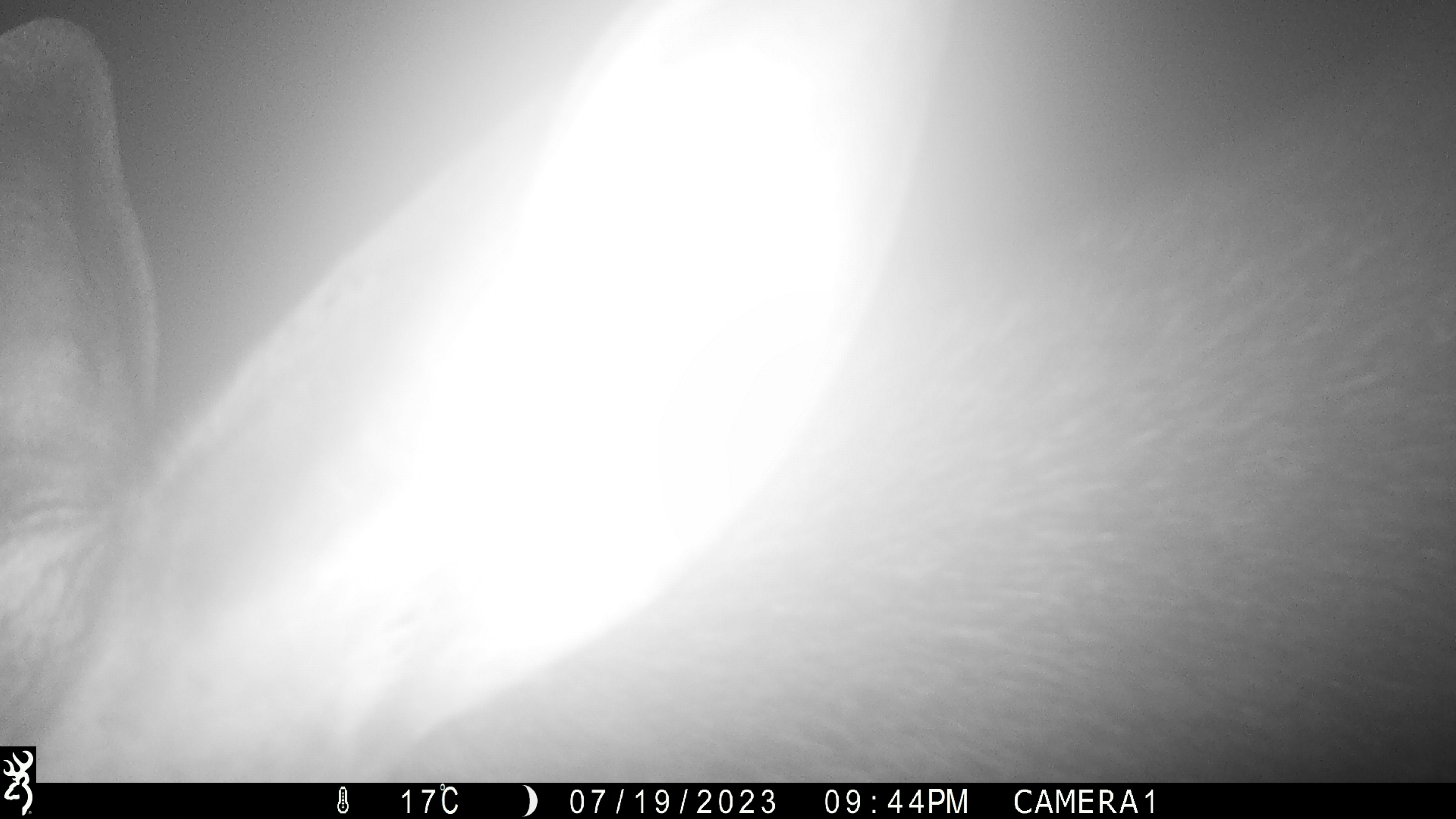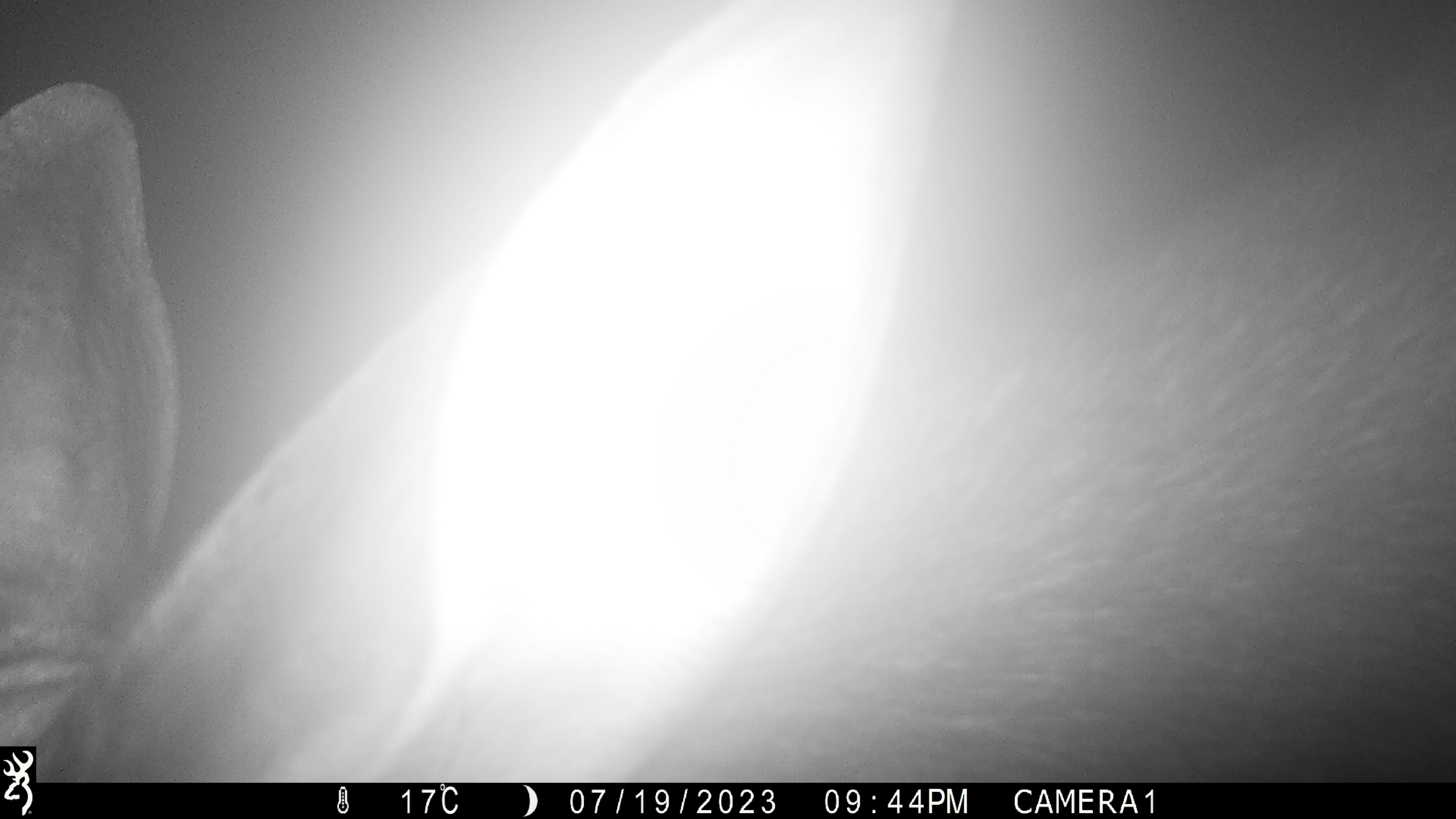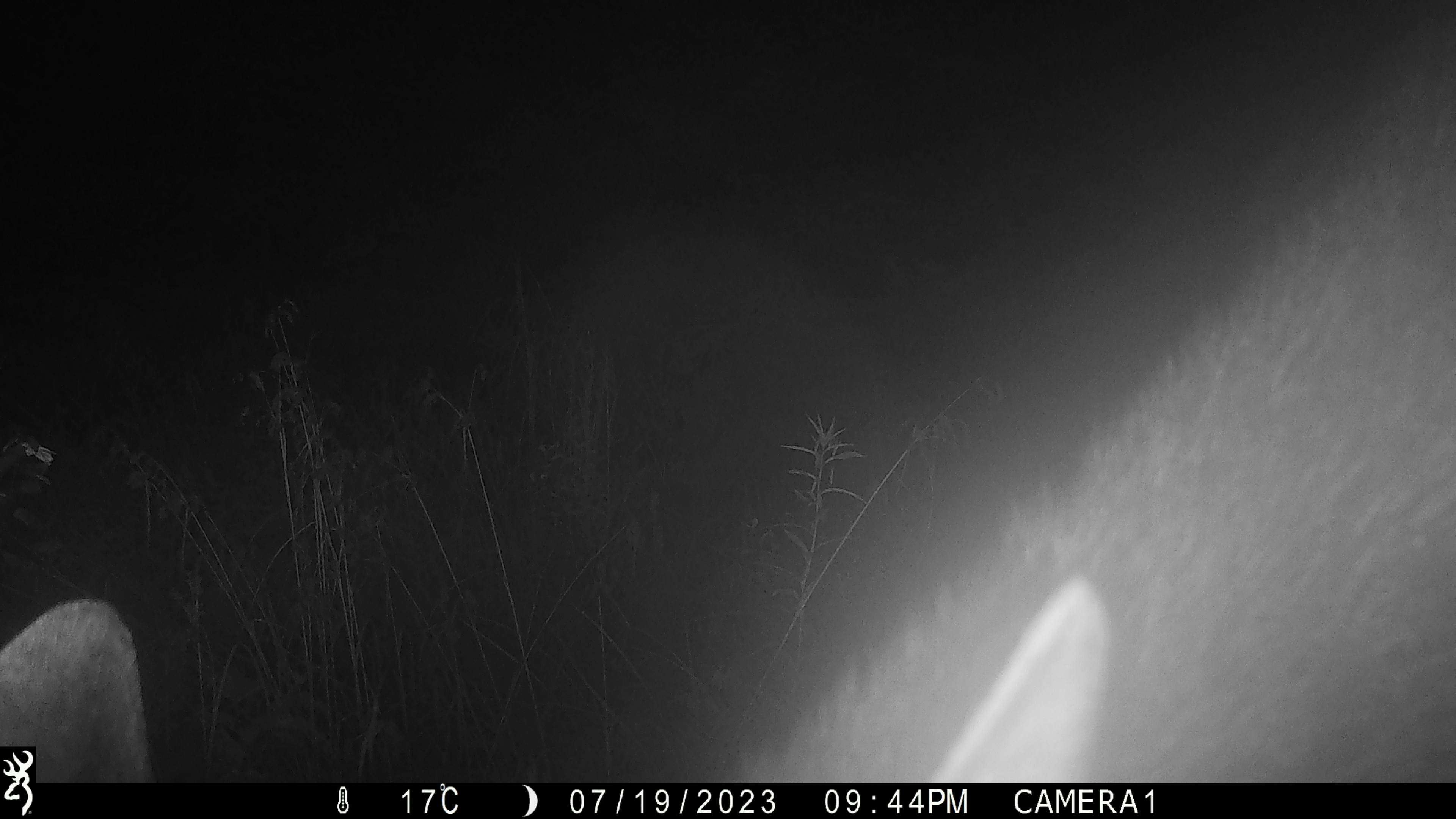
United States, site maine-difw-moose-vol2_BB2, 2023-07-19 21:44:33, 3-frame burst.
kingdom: Animalia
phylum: Chordata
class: Mammalia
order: Artiodactyla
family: Cervidae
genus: Alces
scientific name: Alces alces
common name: moose